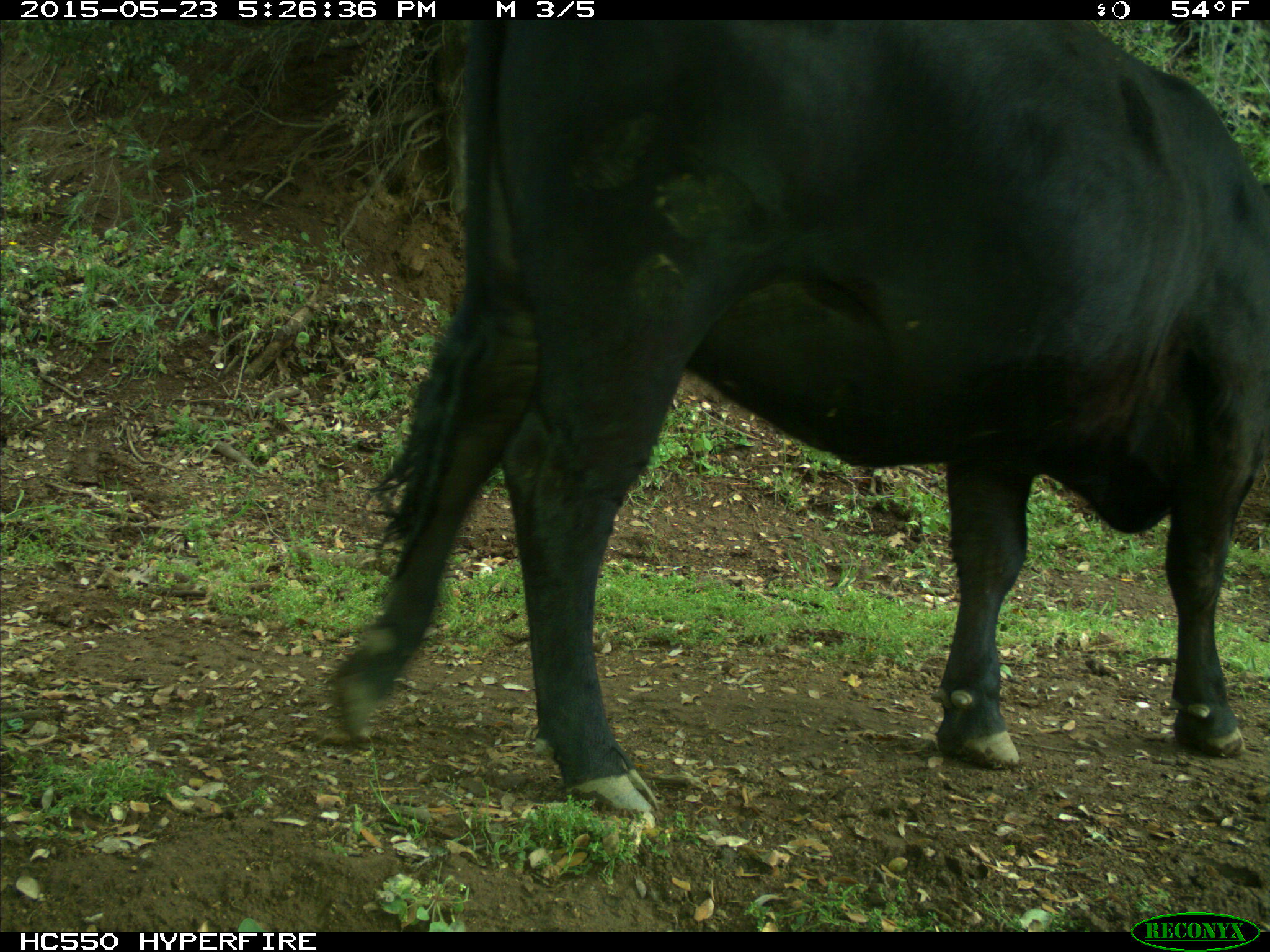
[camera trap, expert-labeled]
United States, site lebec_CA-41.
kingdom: Animalia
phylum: Chordata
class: Mammalia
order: Artiodactyla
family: Bovidae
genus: Bos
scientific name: Bos taurus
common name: domestic cow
Bos taurus (domestic cow).